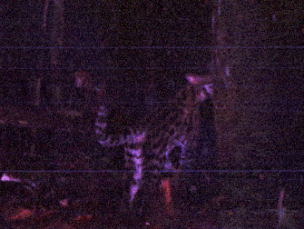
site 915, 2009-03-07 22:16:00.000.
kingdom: Animalia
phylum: Chordata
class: Mammalia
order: Carnivora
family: Felidae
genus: Leopardus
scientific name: Leopardus pardalis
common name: ocelot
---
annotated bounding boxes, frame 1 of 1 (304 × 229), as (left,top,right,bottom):
leopardus pardalis: (70,67,215,206)